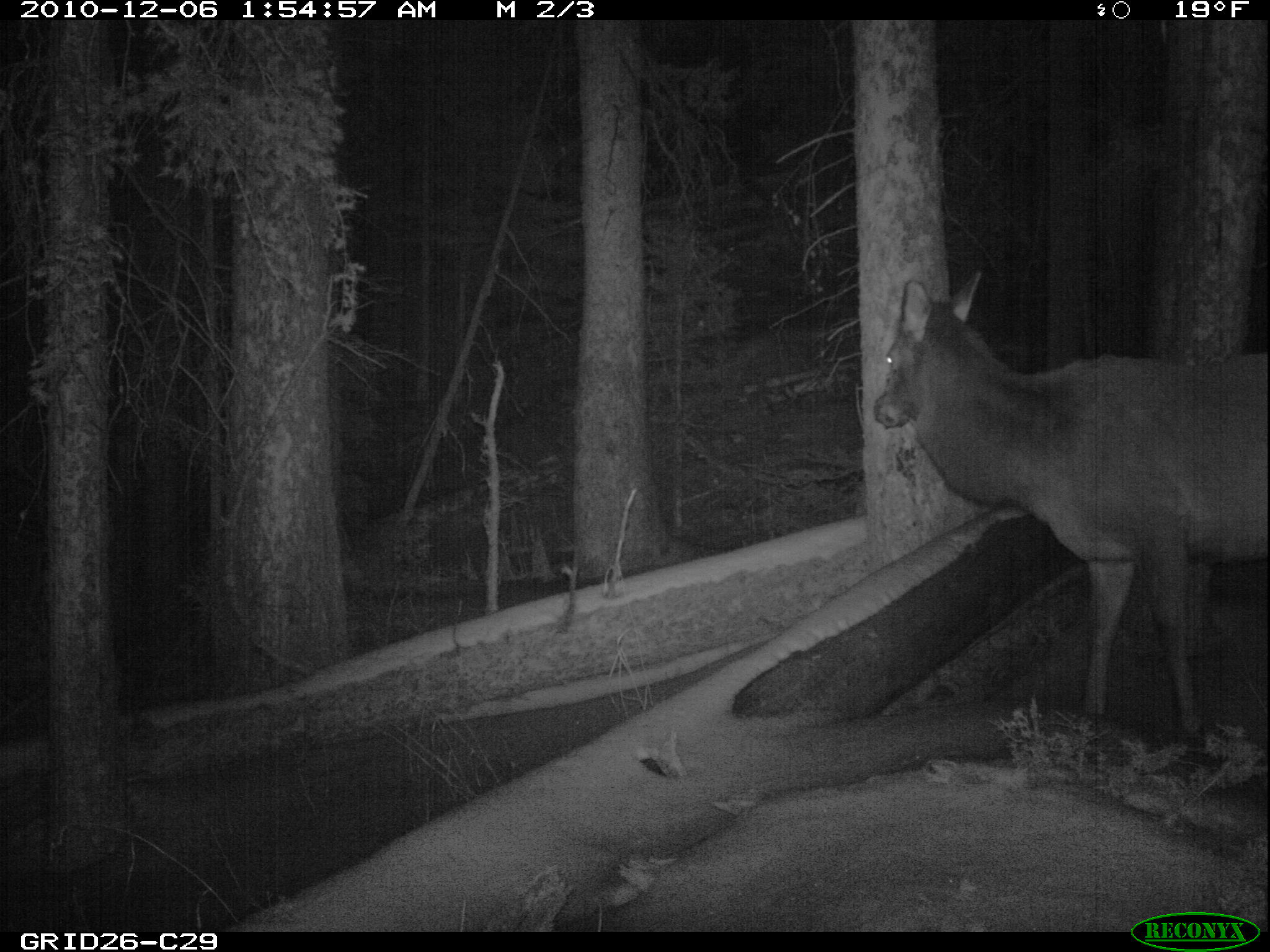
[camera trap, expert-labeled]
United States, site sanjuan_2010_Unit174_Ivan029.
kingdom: Animalia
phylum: Chordata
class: Mammalia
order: Artiodactyla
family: Cervidae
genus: Cervus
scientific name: Cervus elaphus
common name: red deer